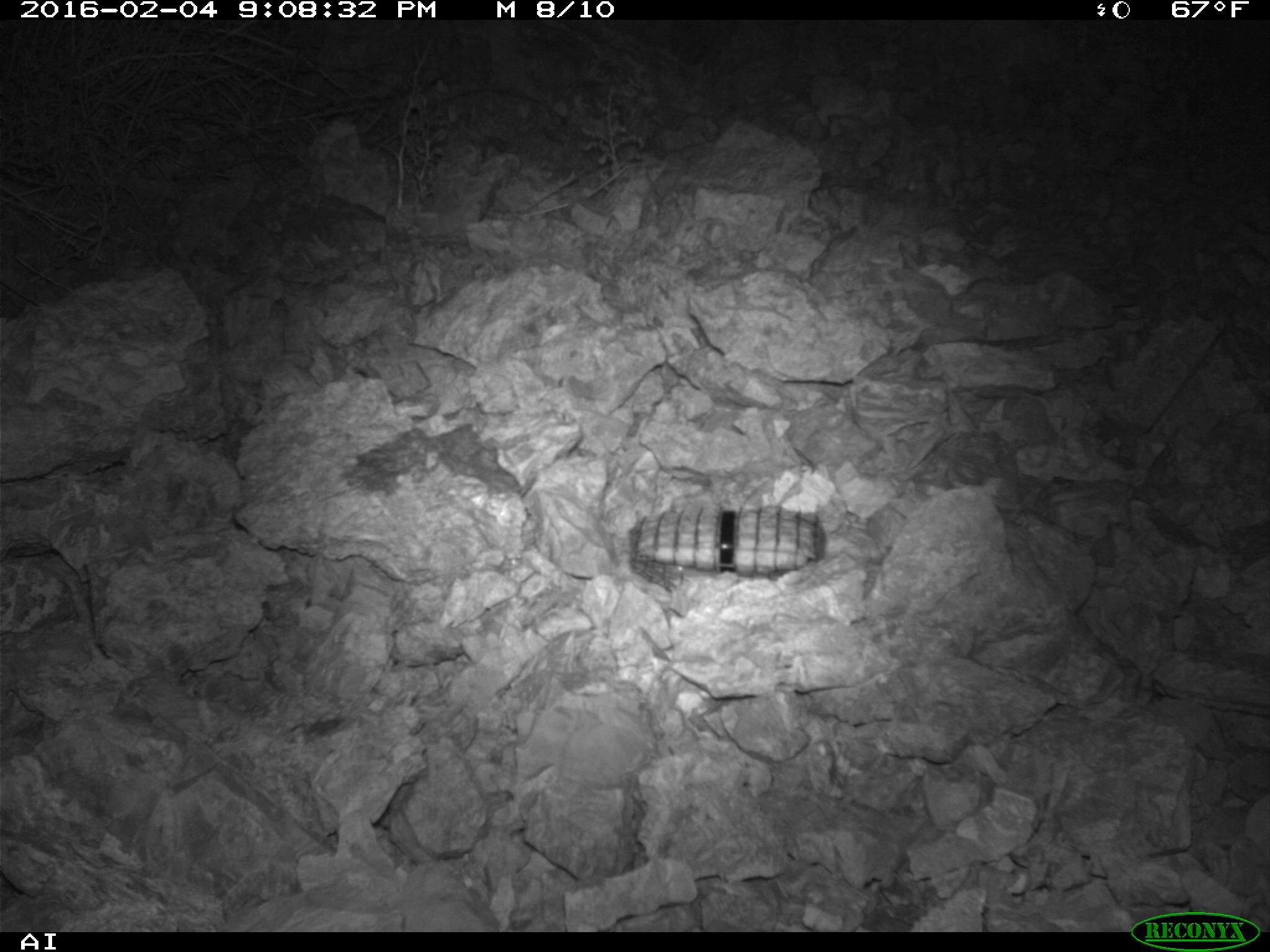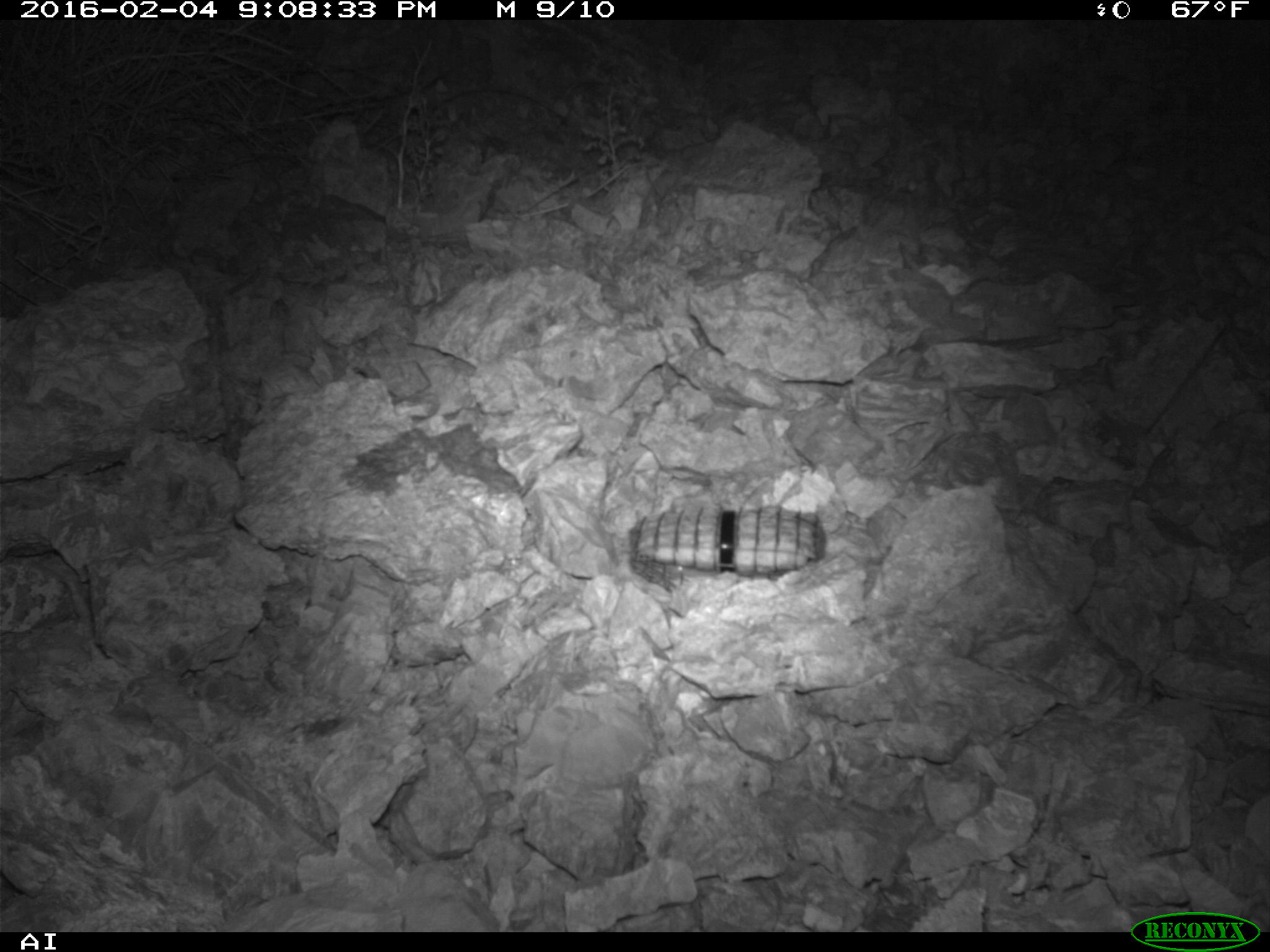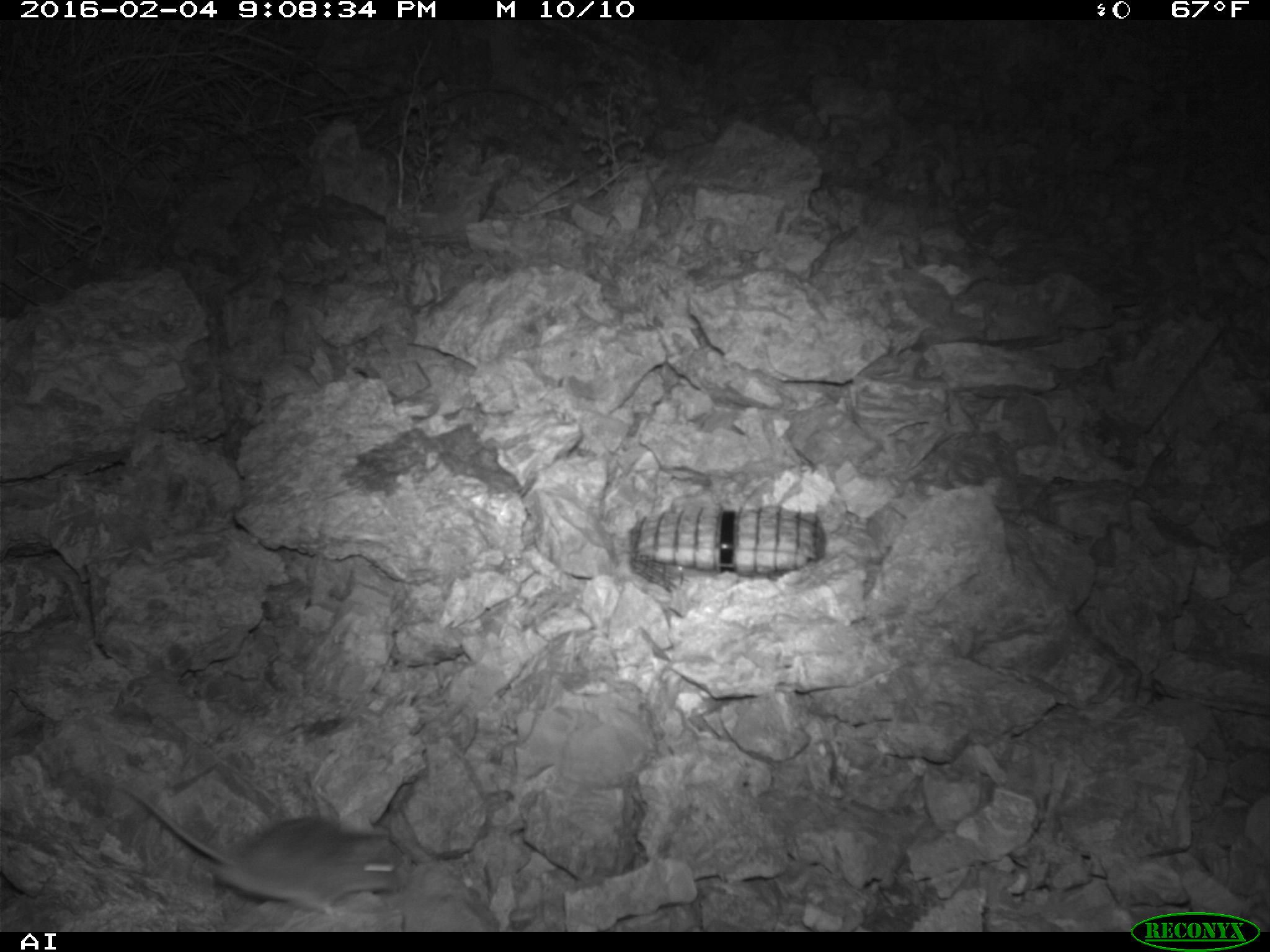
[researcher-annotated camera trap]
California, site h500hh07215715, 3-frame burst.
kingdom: Animalia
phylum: Chordata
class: Mammalia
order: Rodentia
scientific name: Rodentia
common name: rodent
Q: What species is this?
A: Rodent (Rodentia).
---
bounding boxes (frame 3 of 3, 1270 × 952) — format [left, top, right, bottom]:
rodent: [106, 780, 428, 919]